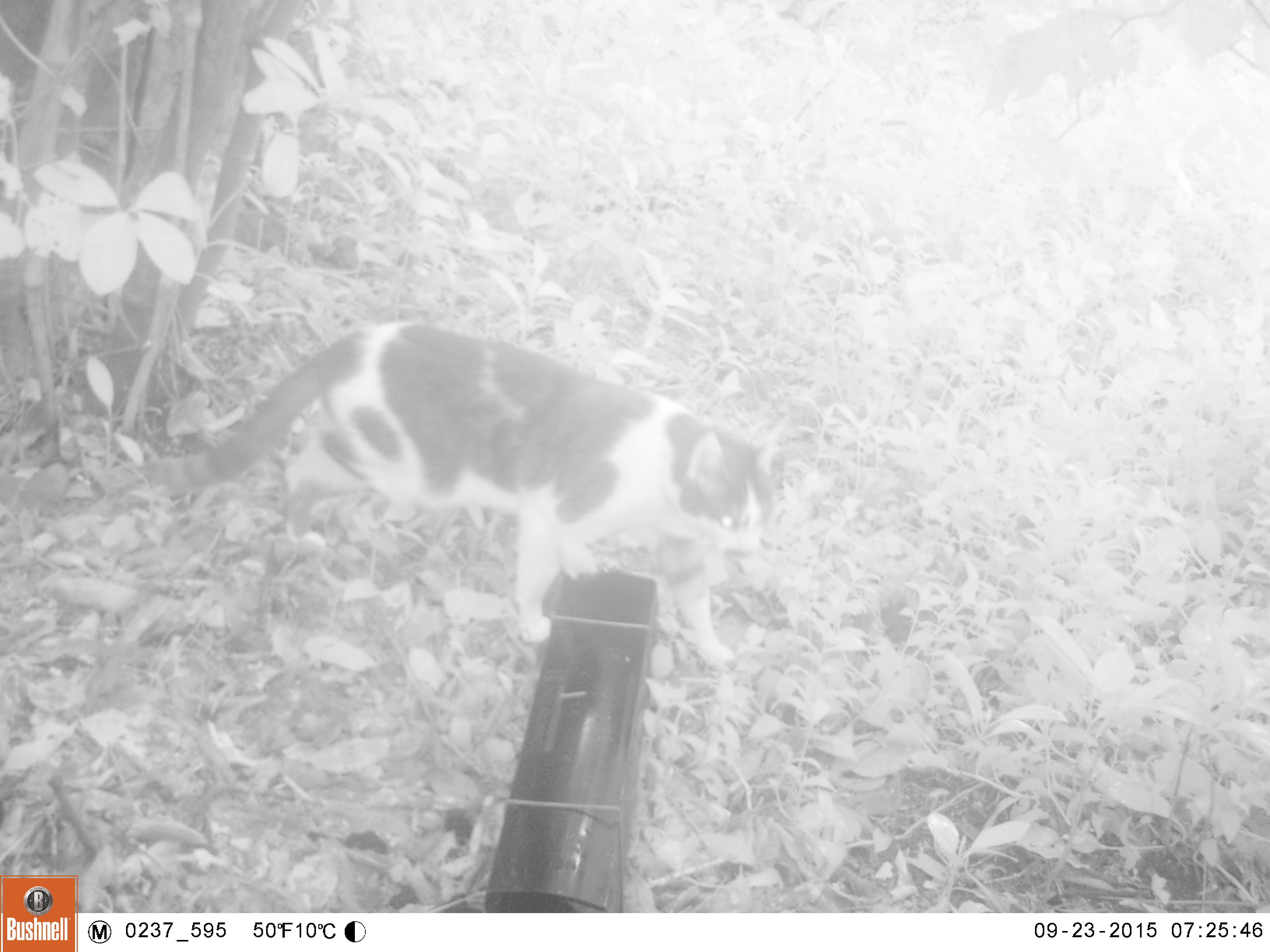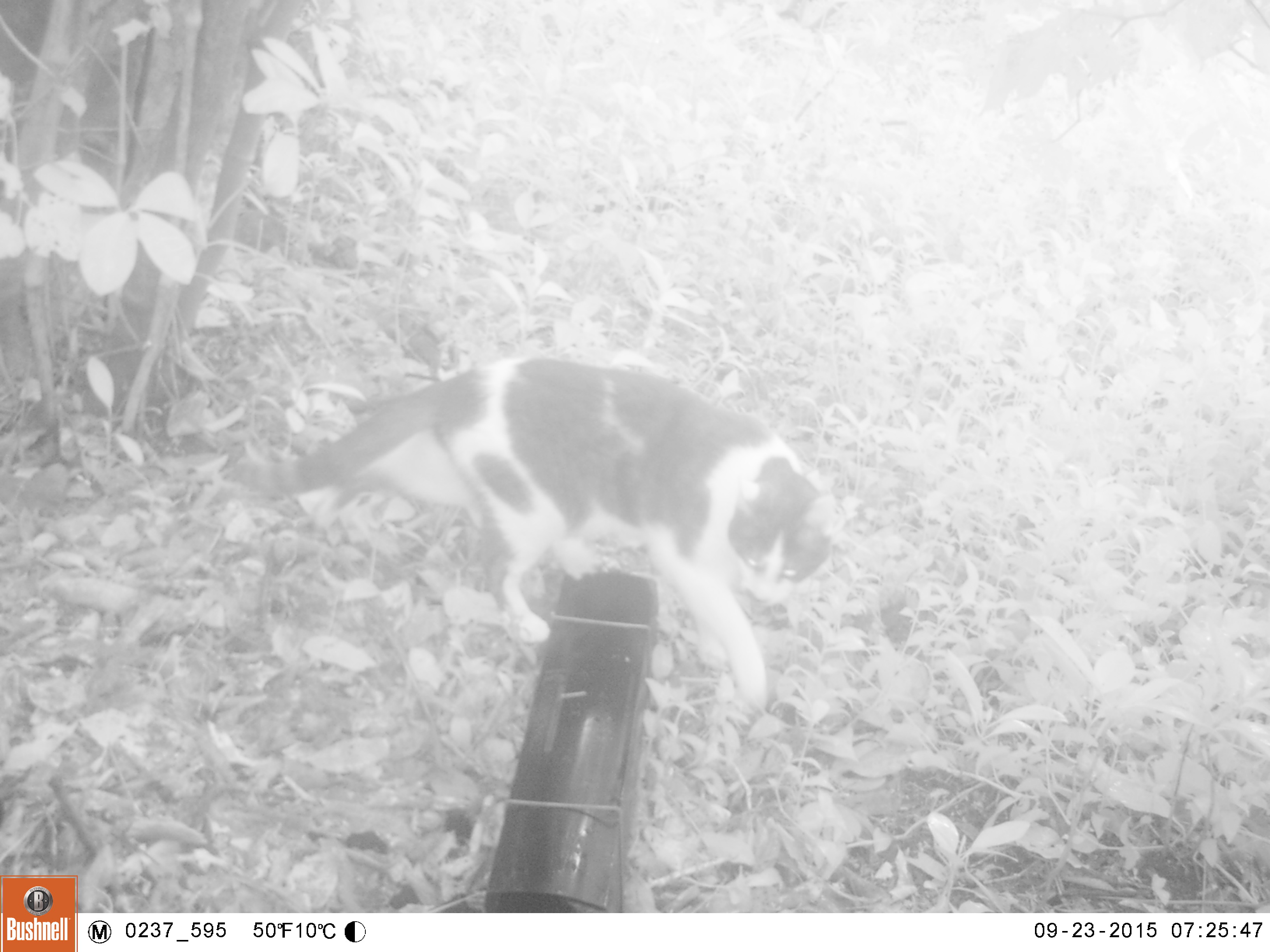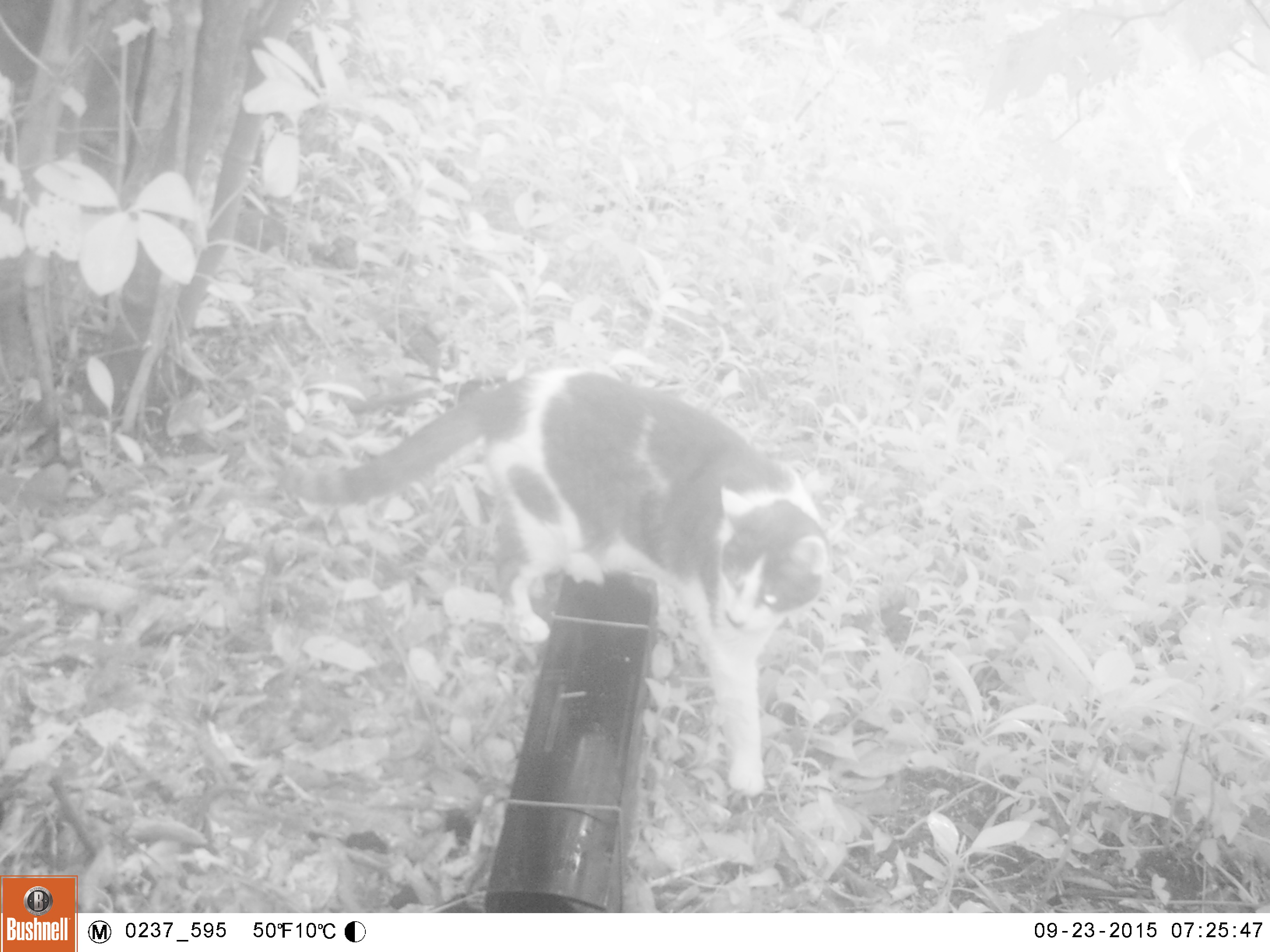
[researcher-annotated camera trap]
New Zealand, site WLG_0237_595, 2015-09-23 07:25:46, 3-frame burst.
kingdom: Animalia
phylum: Chordata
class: Mammalia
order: Carnivora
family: Felidae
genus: Felis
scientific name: Felis catus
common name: domestic cat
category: cat